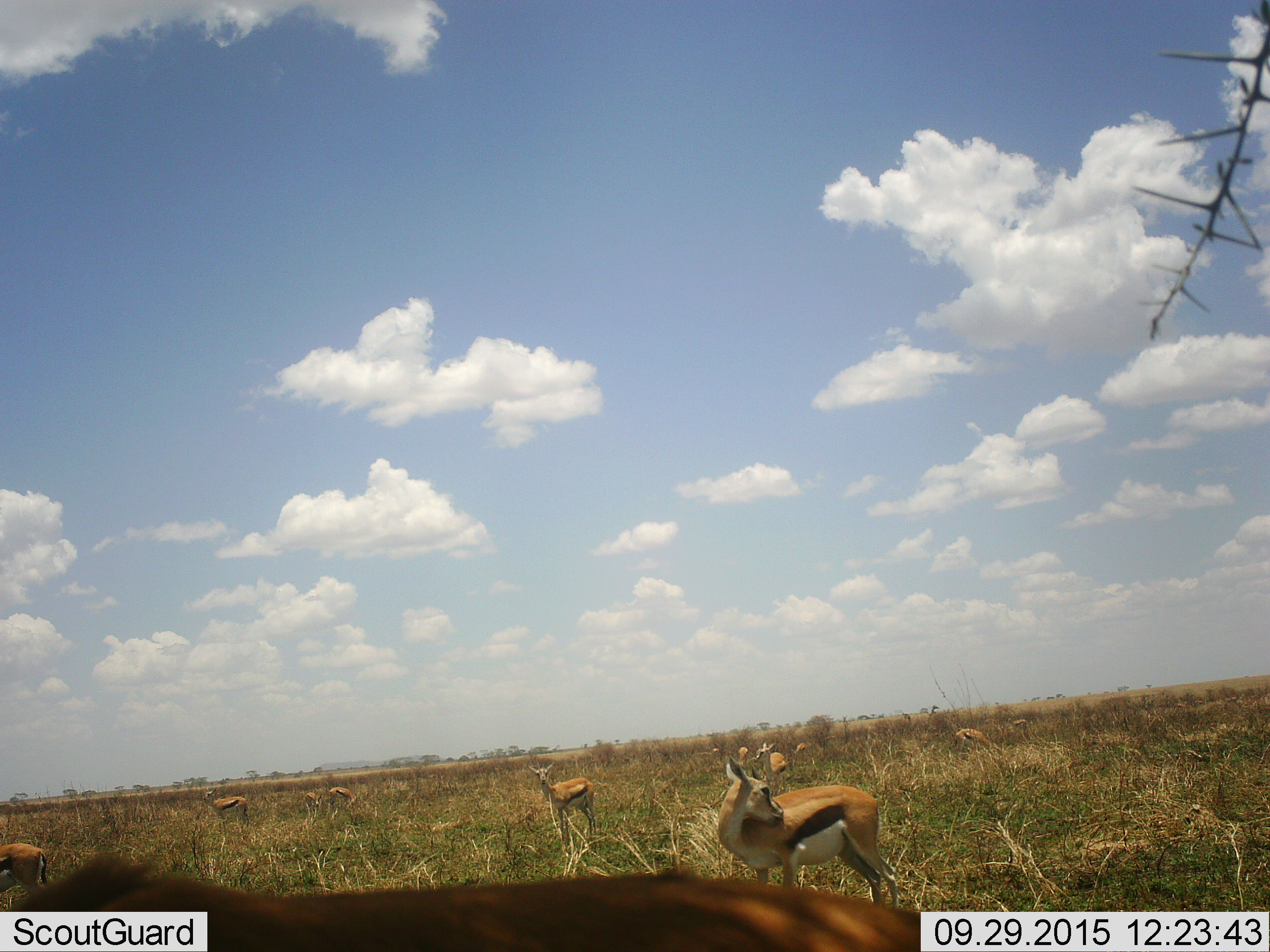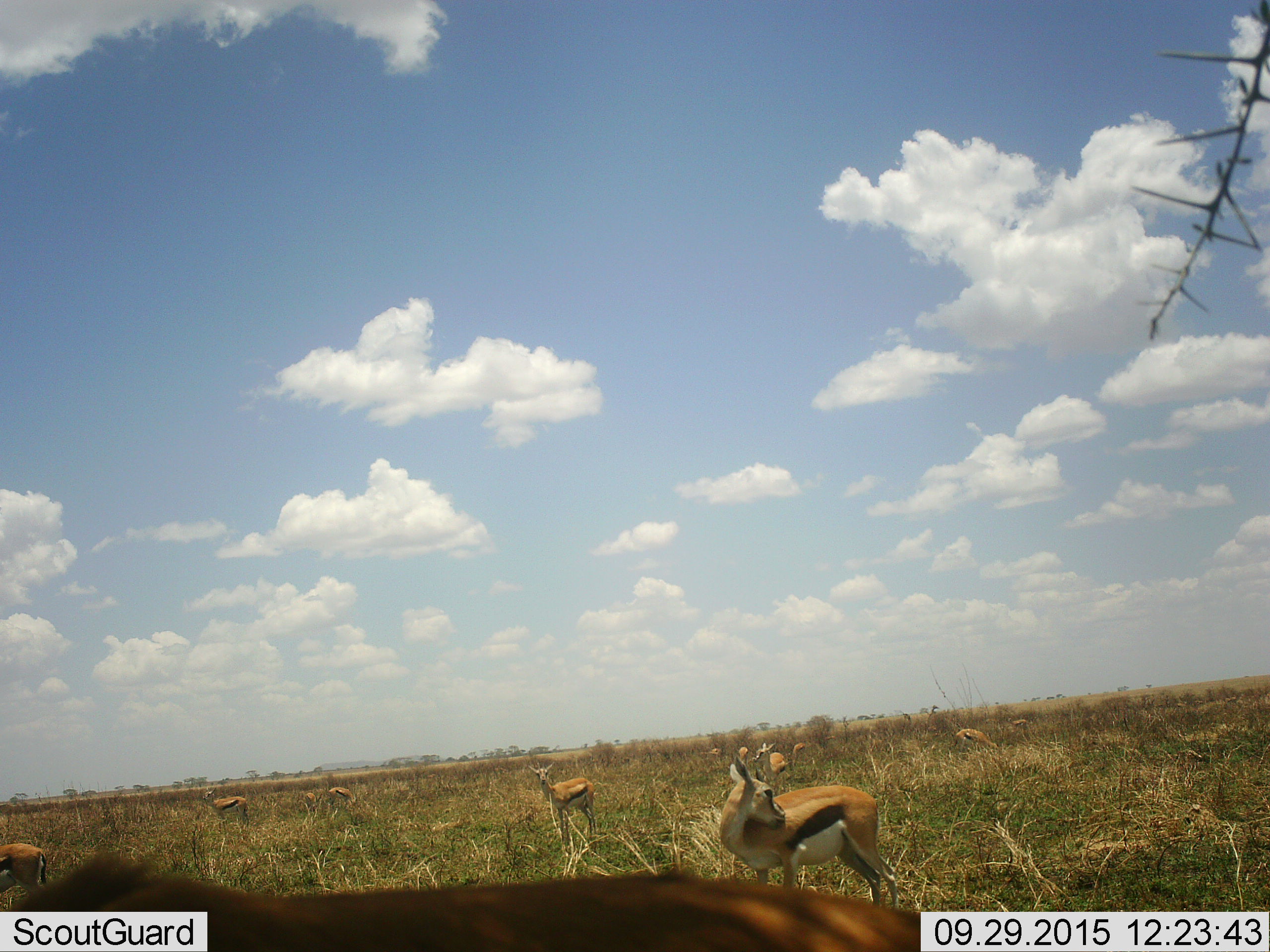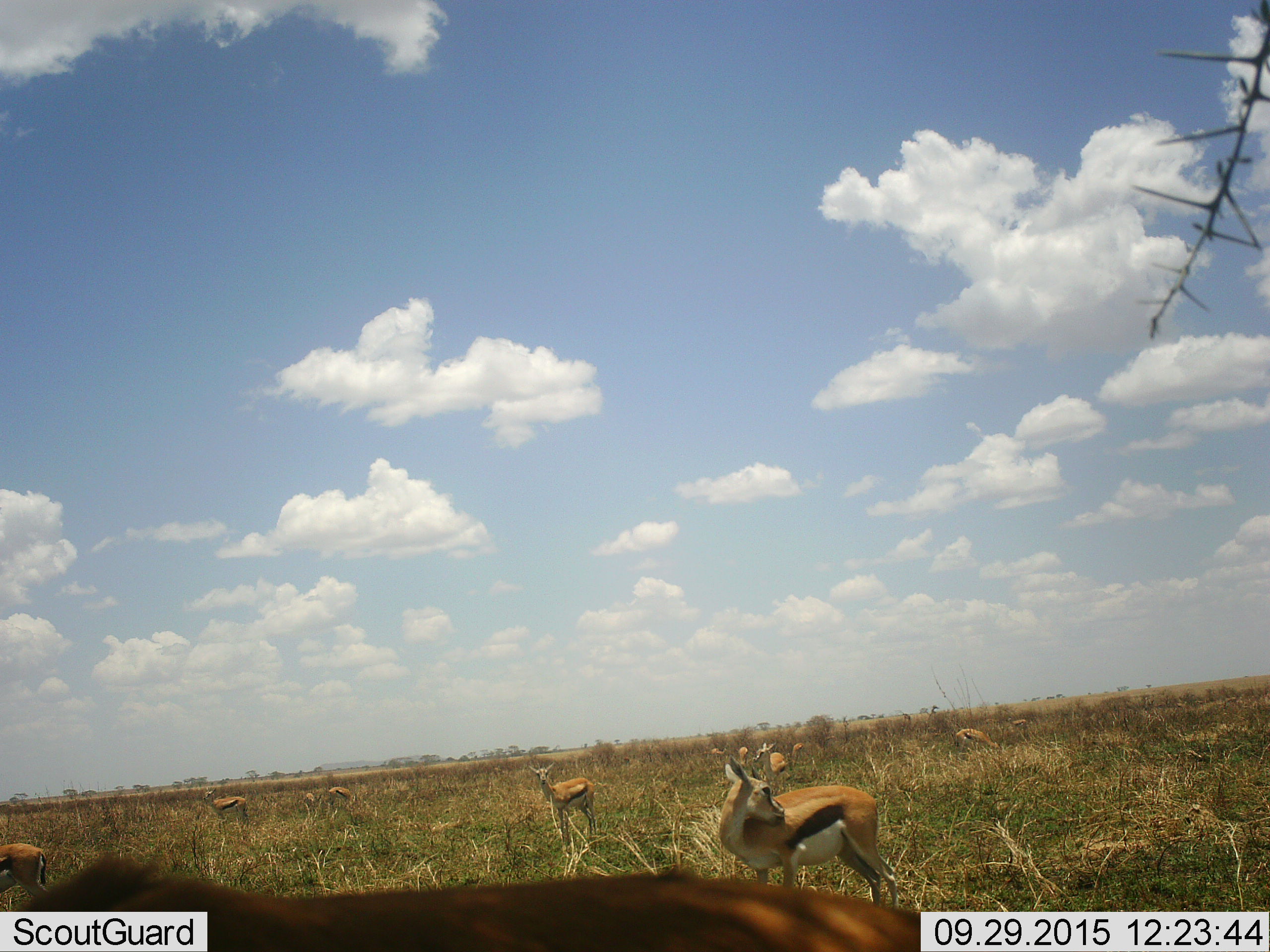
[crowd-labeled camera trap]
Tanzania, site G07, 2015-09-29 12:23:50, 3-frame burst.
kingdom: Animalia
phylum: Chordata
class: Mammalia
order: Artiodactyla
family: Bovidae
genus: Eudorcas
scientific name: Eudorcas thomsonii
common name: thomson's gazelle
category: gazellethomsons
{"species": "gazellethomsons (thomson's gazelle) (Eudorcas thomsonii)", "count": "11-50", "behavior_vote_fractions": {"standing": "89%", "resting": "0%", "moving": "22%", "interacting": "0%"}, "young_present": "11%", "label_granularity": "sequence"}